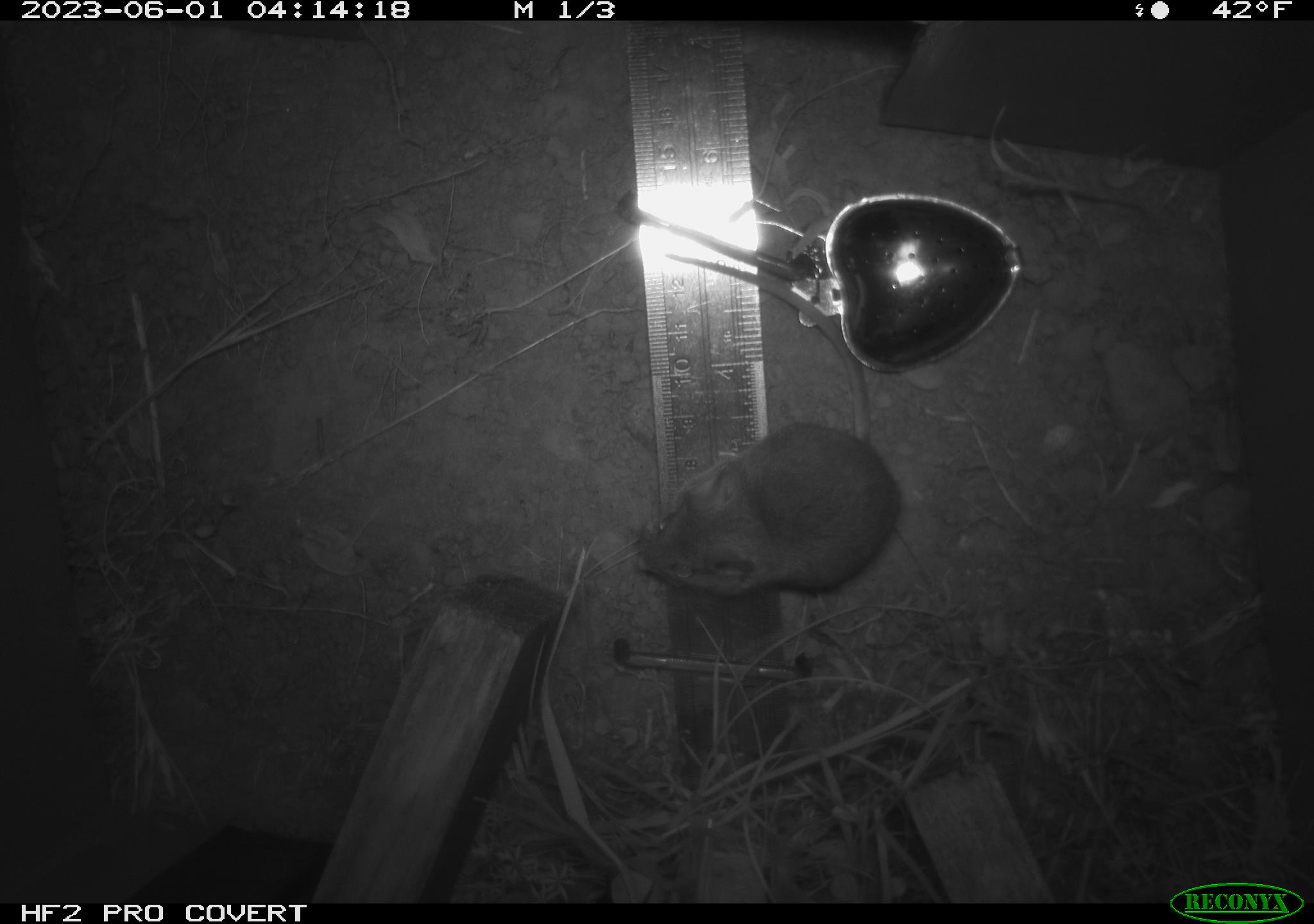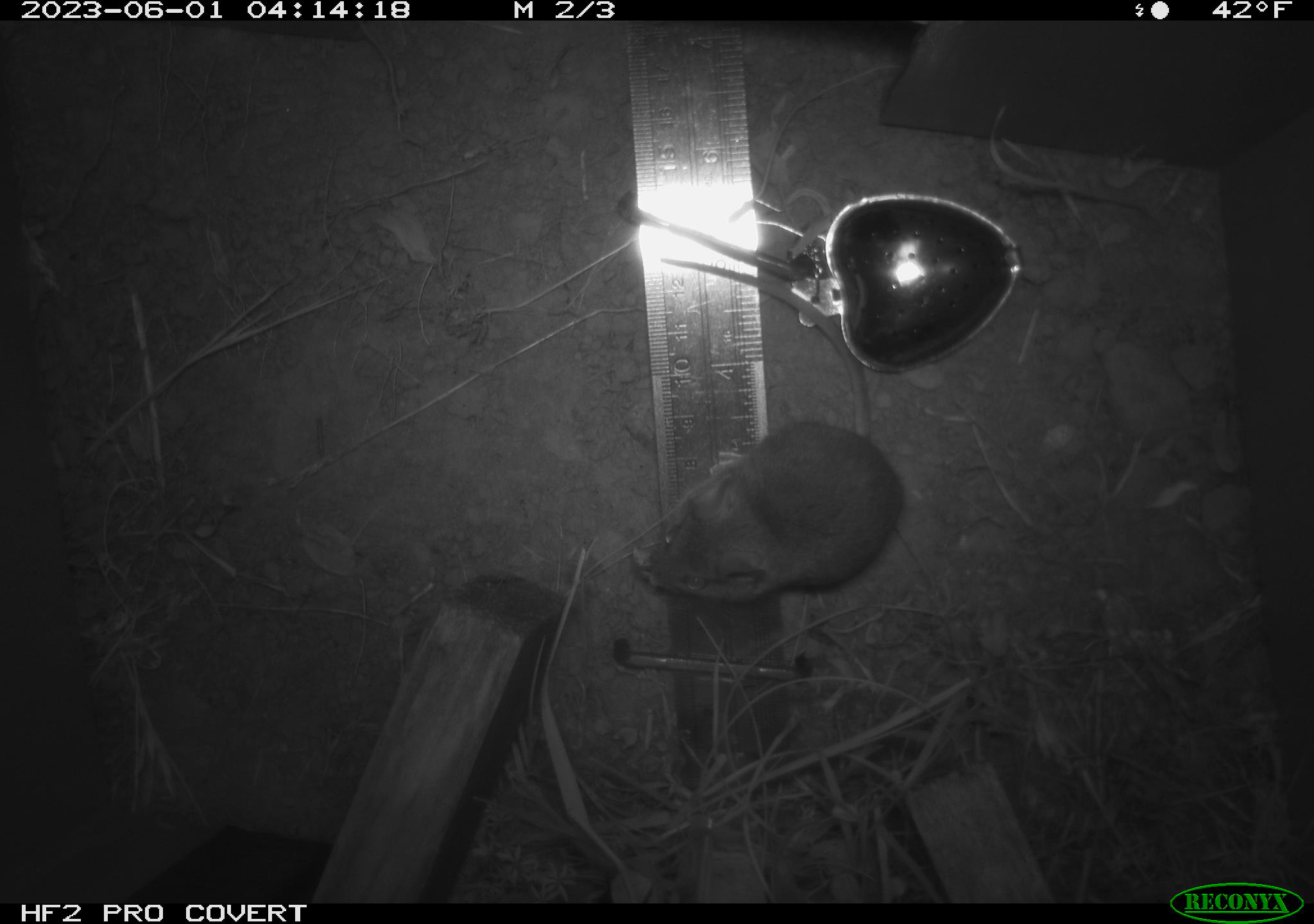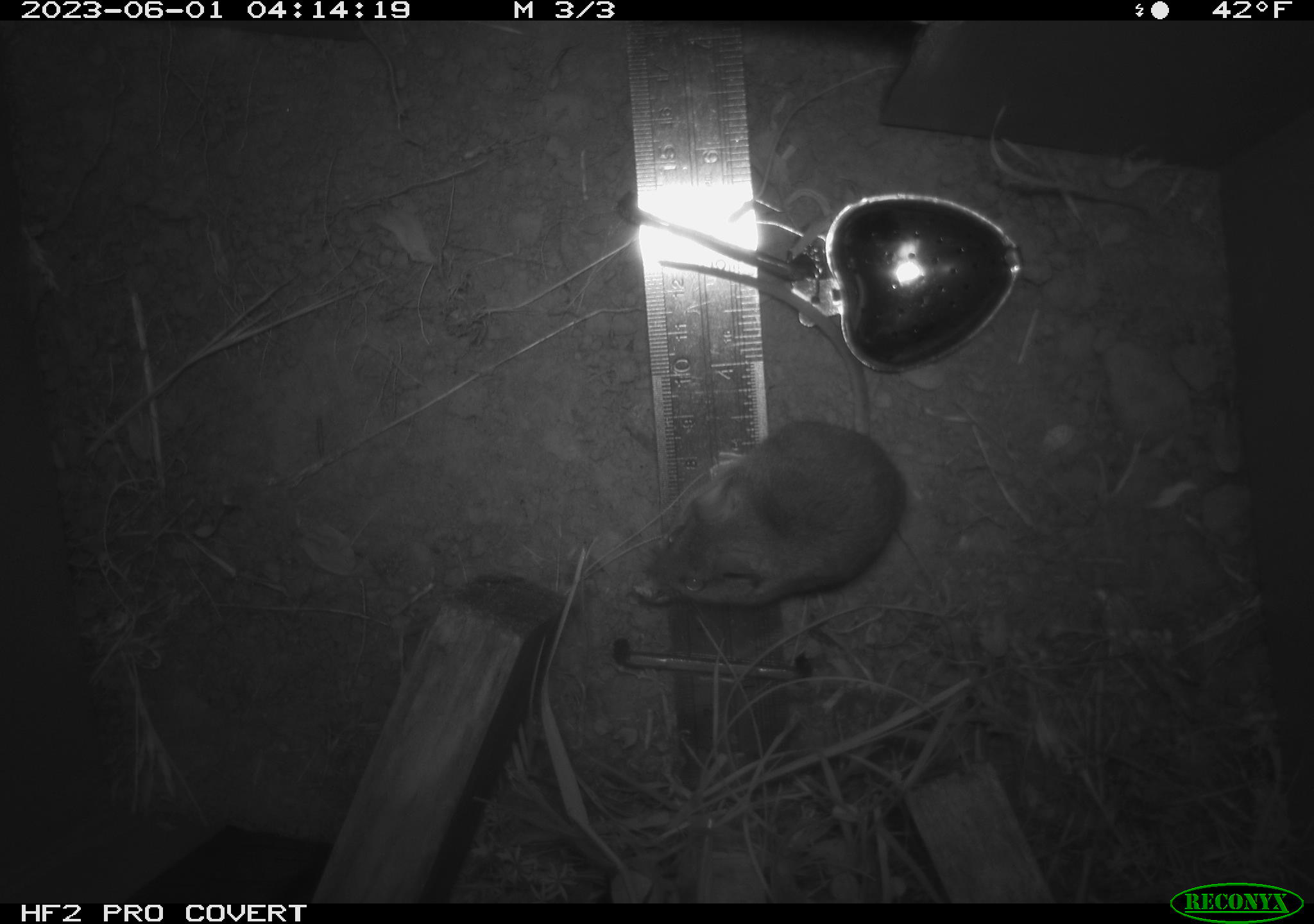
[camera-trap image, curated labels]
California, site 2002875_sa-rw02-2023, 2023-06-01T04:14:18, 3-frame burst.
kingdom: Animalia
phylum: Chordata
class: Mammalia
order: Rodentia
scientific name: Rodentia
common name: mouse species